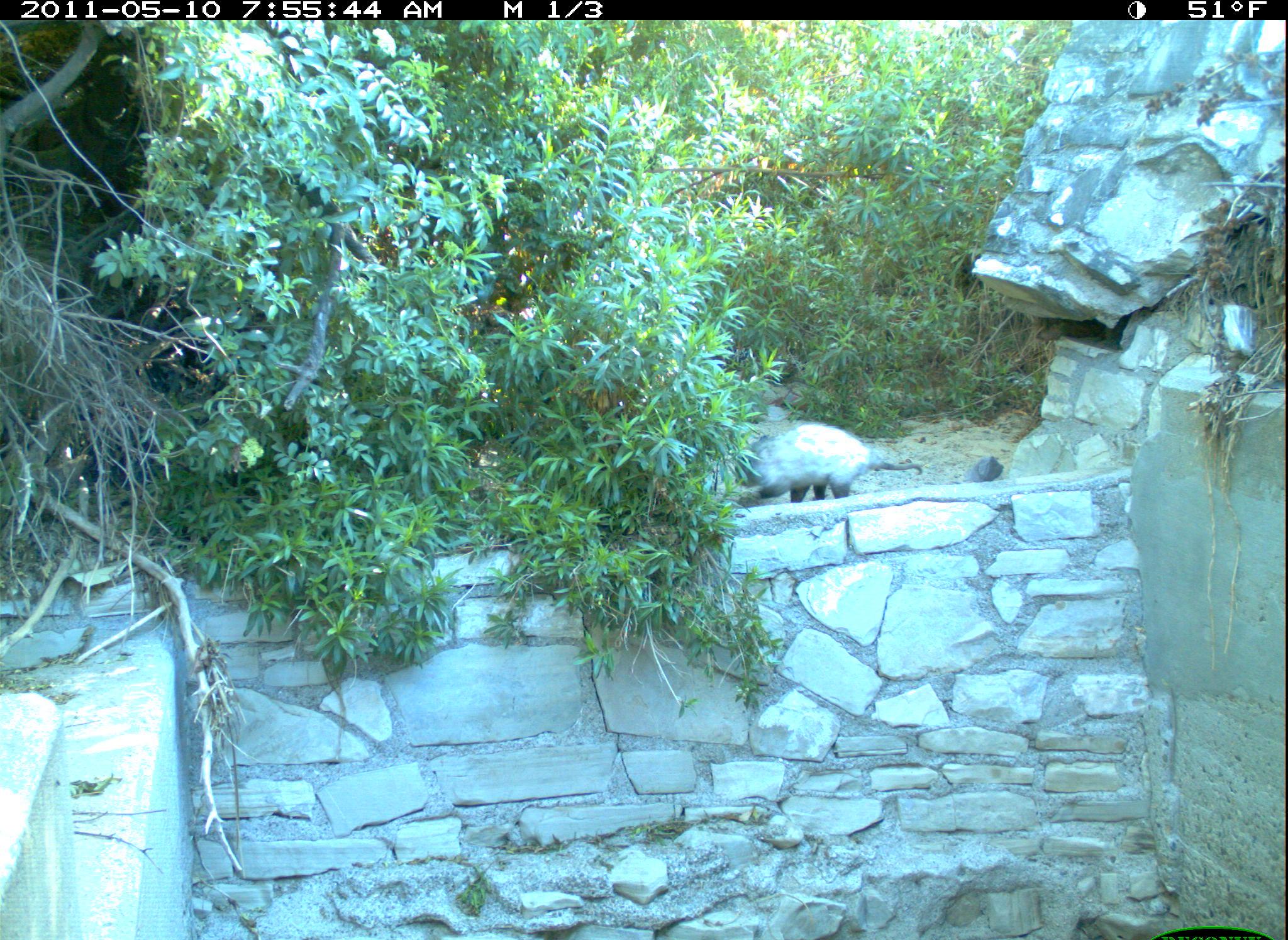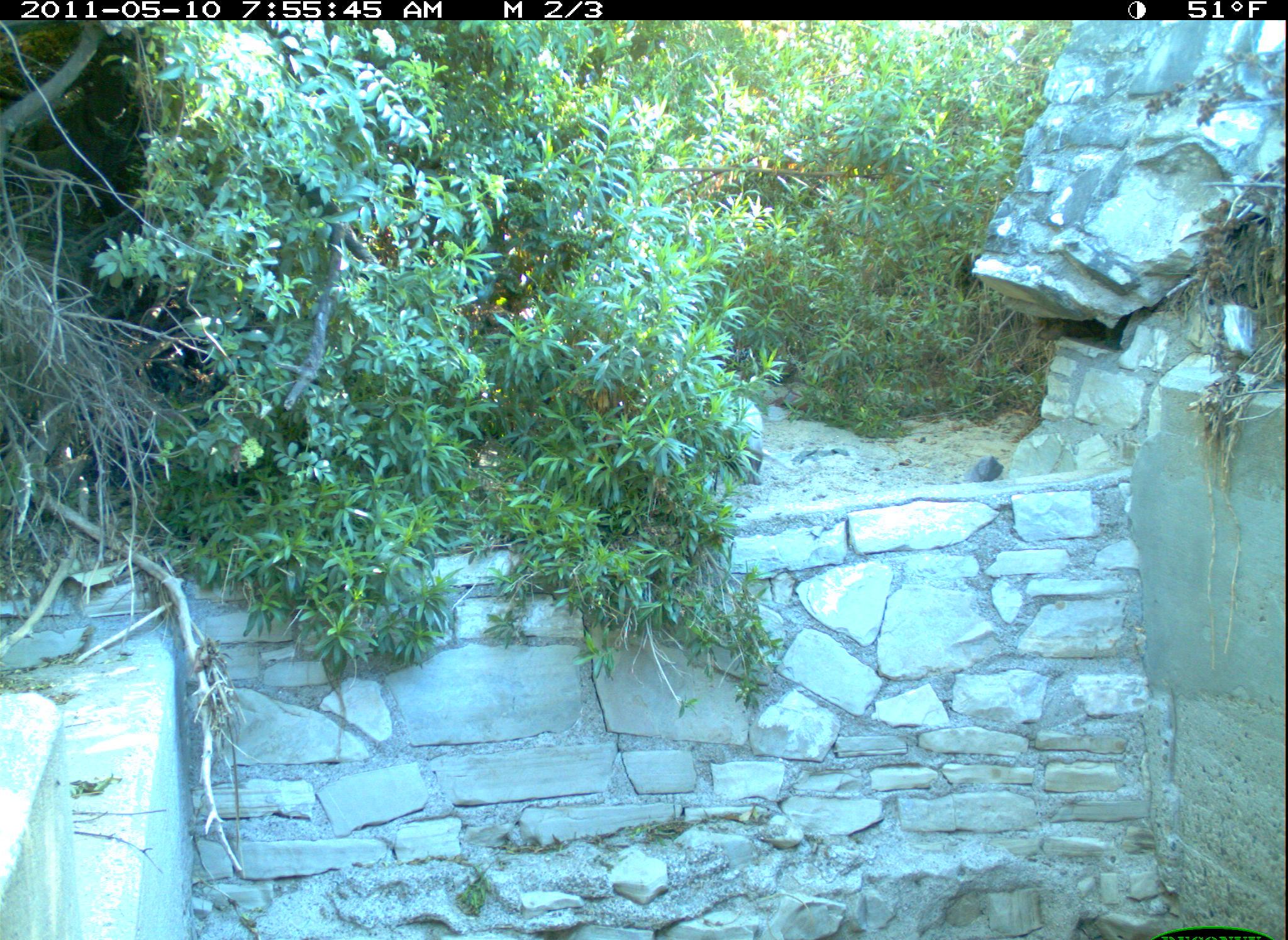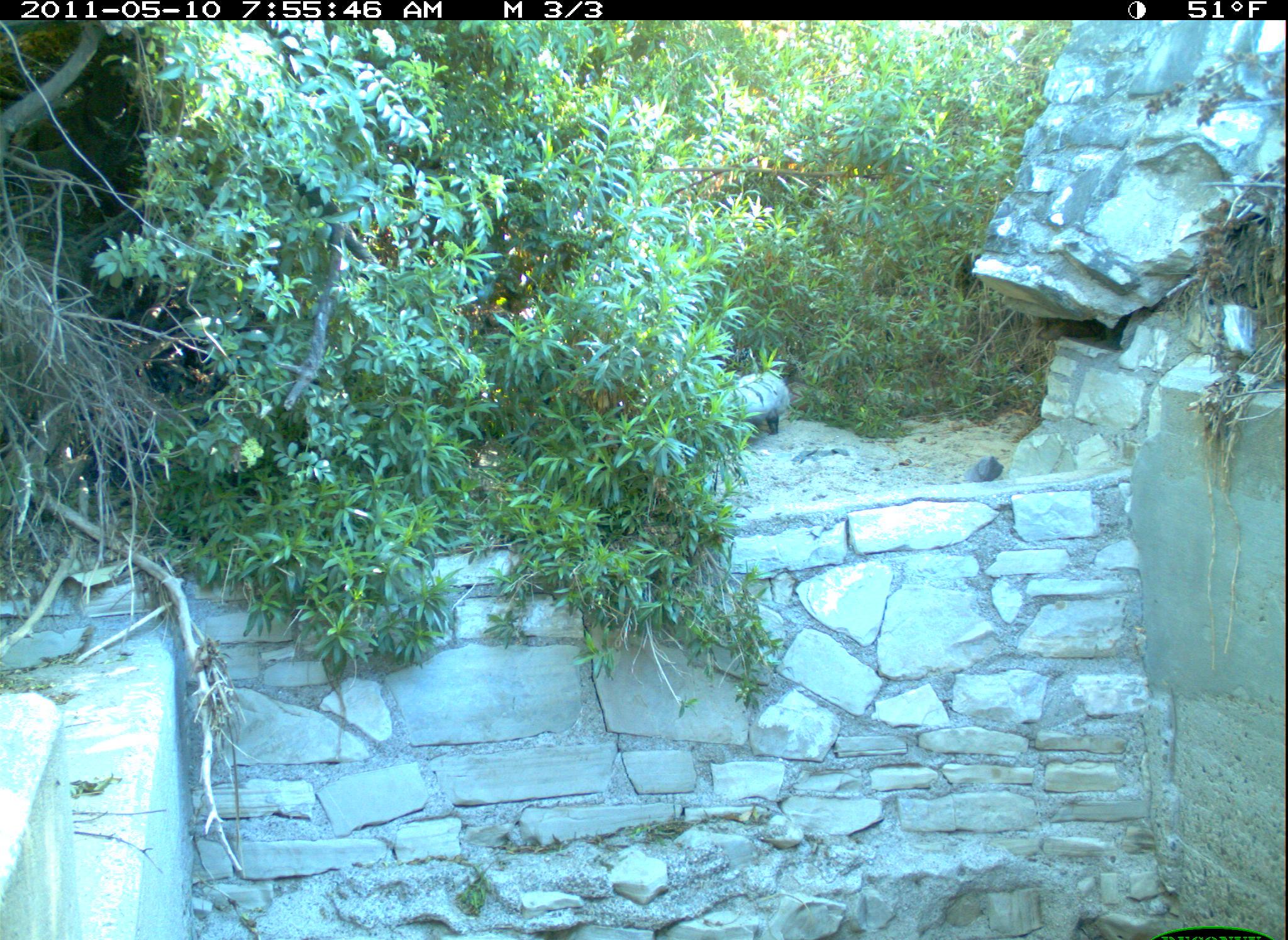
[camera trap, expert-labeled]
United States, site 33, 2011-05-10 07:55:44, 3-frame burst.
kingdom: Animalia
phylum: Chordata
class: Mammalia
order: Didelphimorphia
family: Didelphidae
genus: Didelphis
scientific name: Didelphis virginiana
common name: virginia opossum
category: opossum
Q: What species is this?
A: Opossum (virginia opossum) (Didelphis virginiana).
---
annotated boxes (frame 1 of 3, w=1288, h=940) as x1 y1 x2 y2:
opossum: 706 405 934 532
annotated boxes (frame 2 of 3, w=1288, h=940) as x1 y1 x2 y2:
opossum: 715 385 815 504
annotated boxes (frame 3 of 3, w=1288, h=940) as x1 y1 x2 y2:
opossum: 707 361 800 459